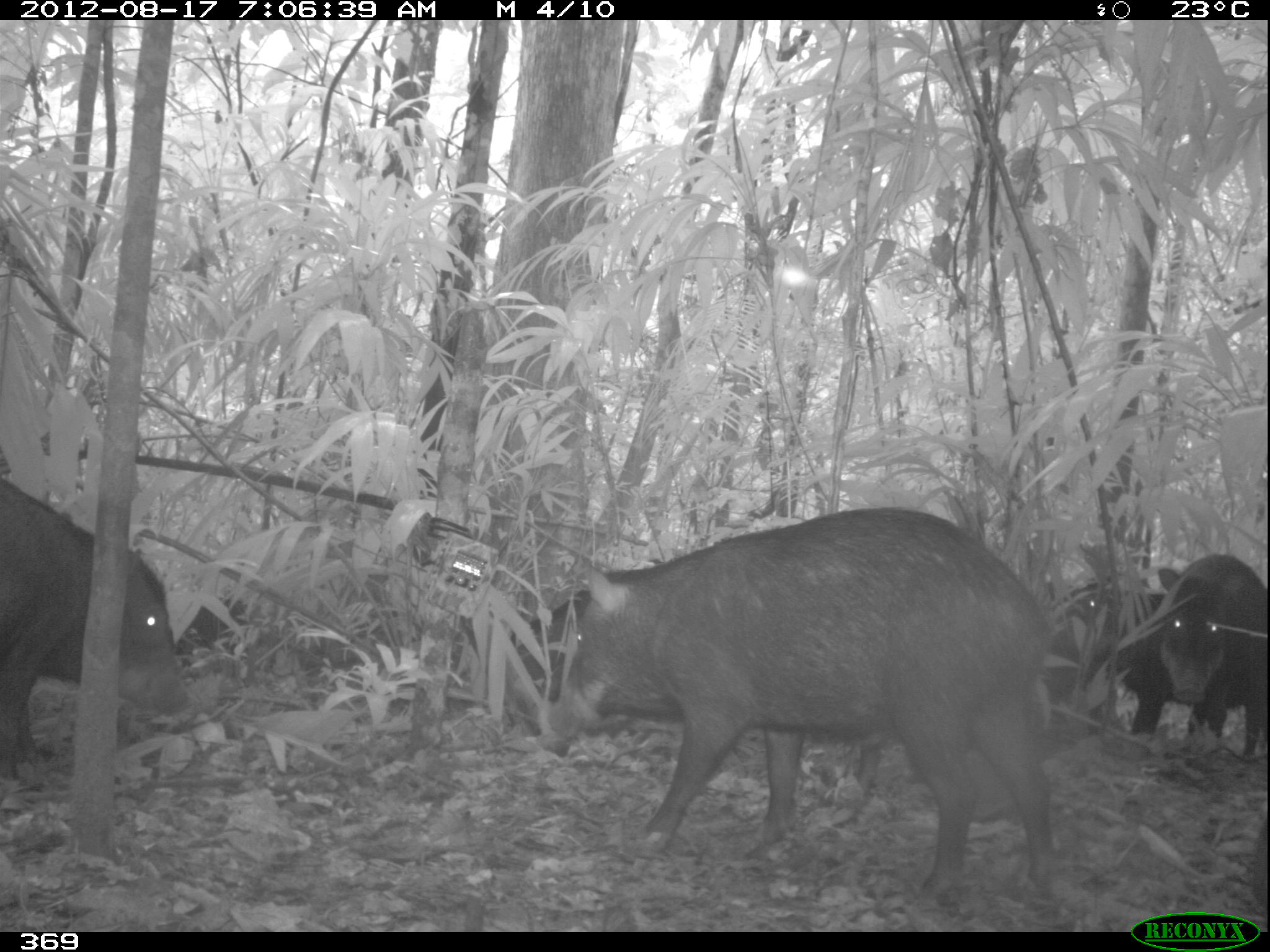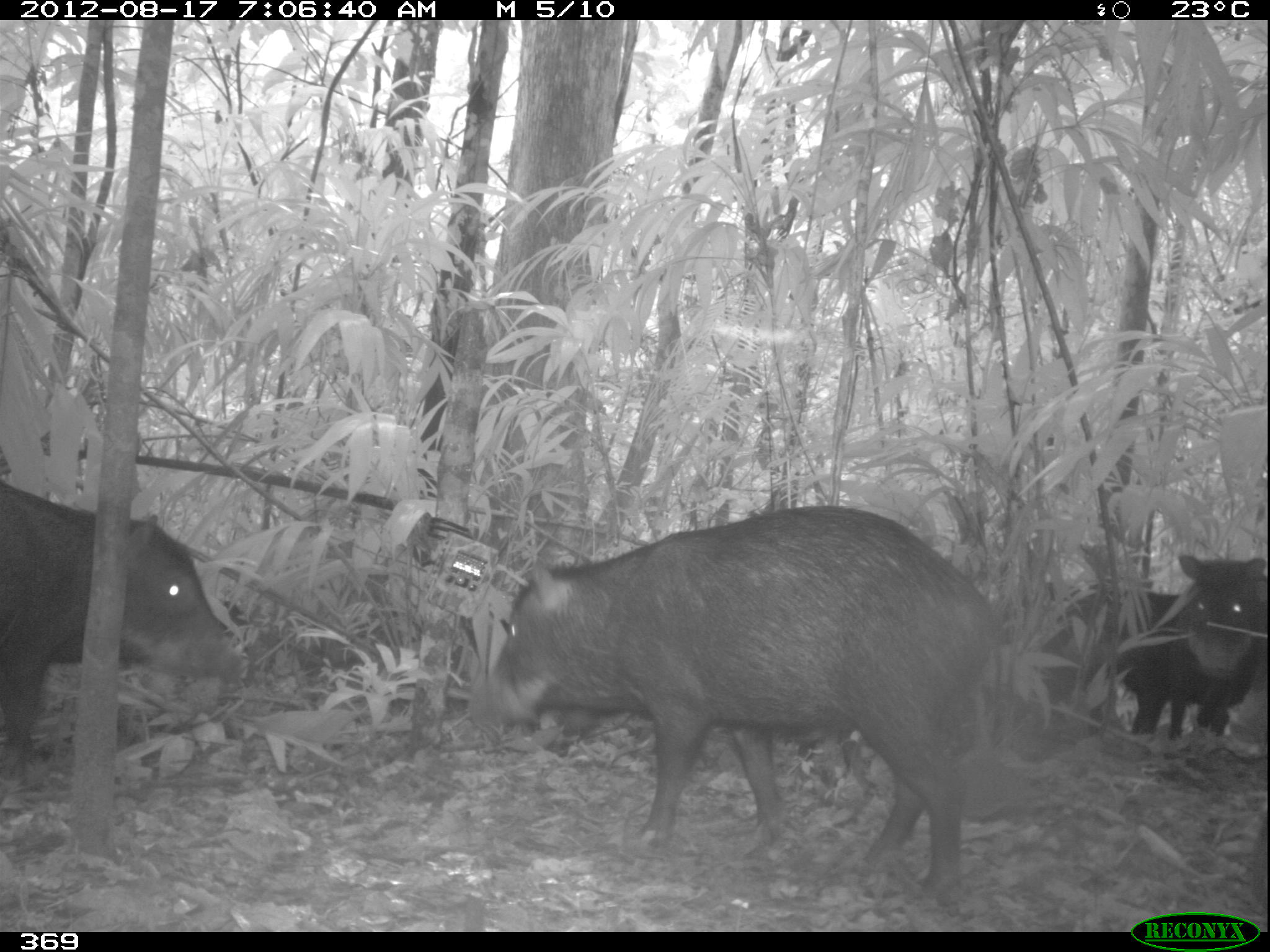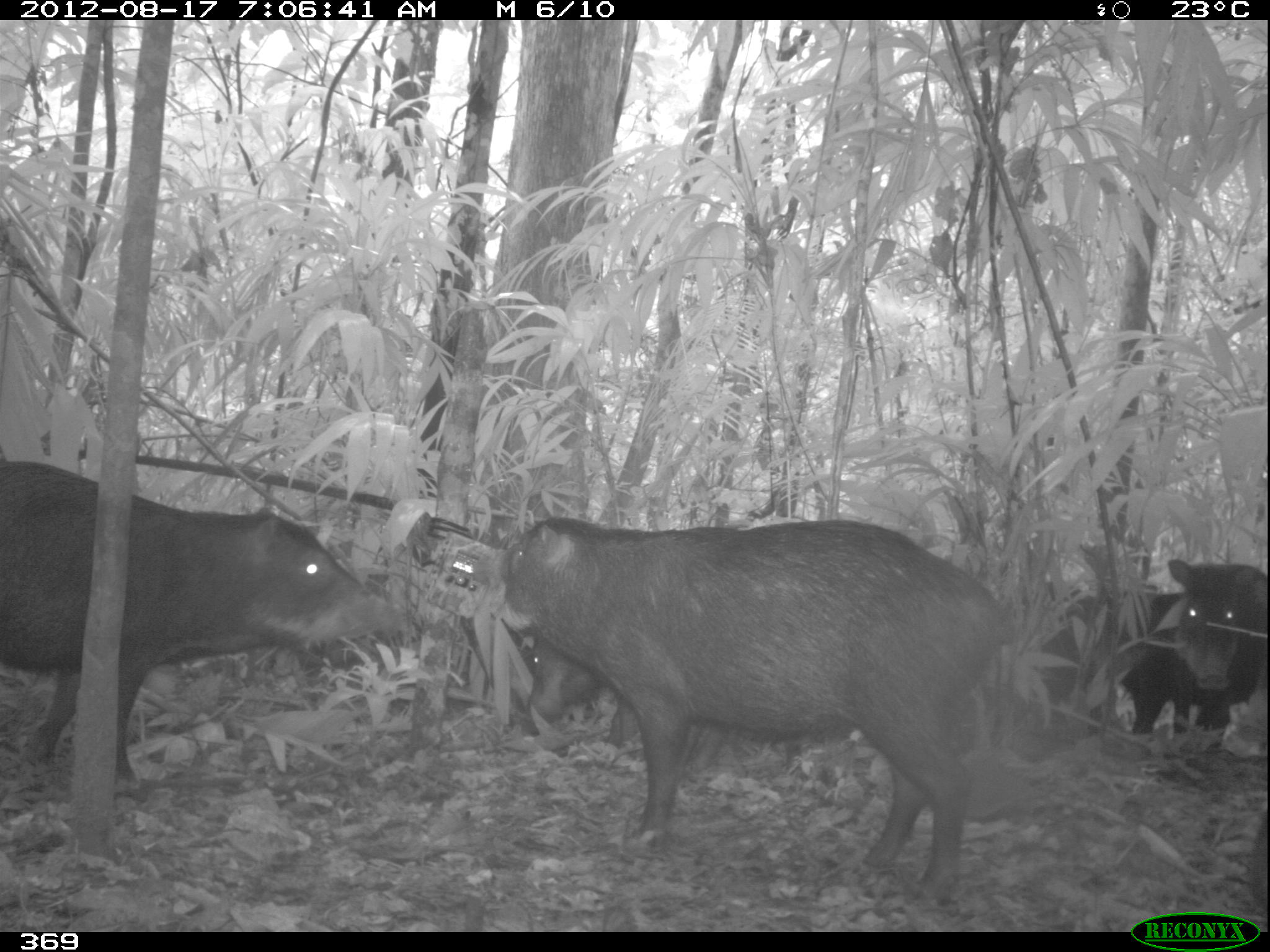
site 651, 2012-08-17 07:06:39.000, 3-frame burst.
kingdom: Animalia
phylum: Chordata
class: Mammalia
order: Artiodactyla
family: Tayassuidae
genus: Tayassu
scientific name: Tayassu pecari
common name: white-lipped peccary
Tayassu pecari (white-lipped peccary).